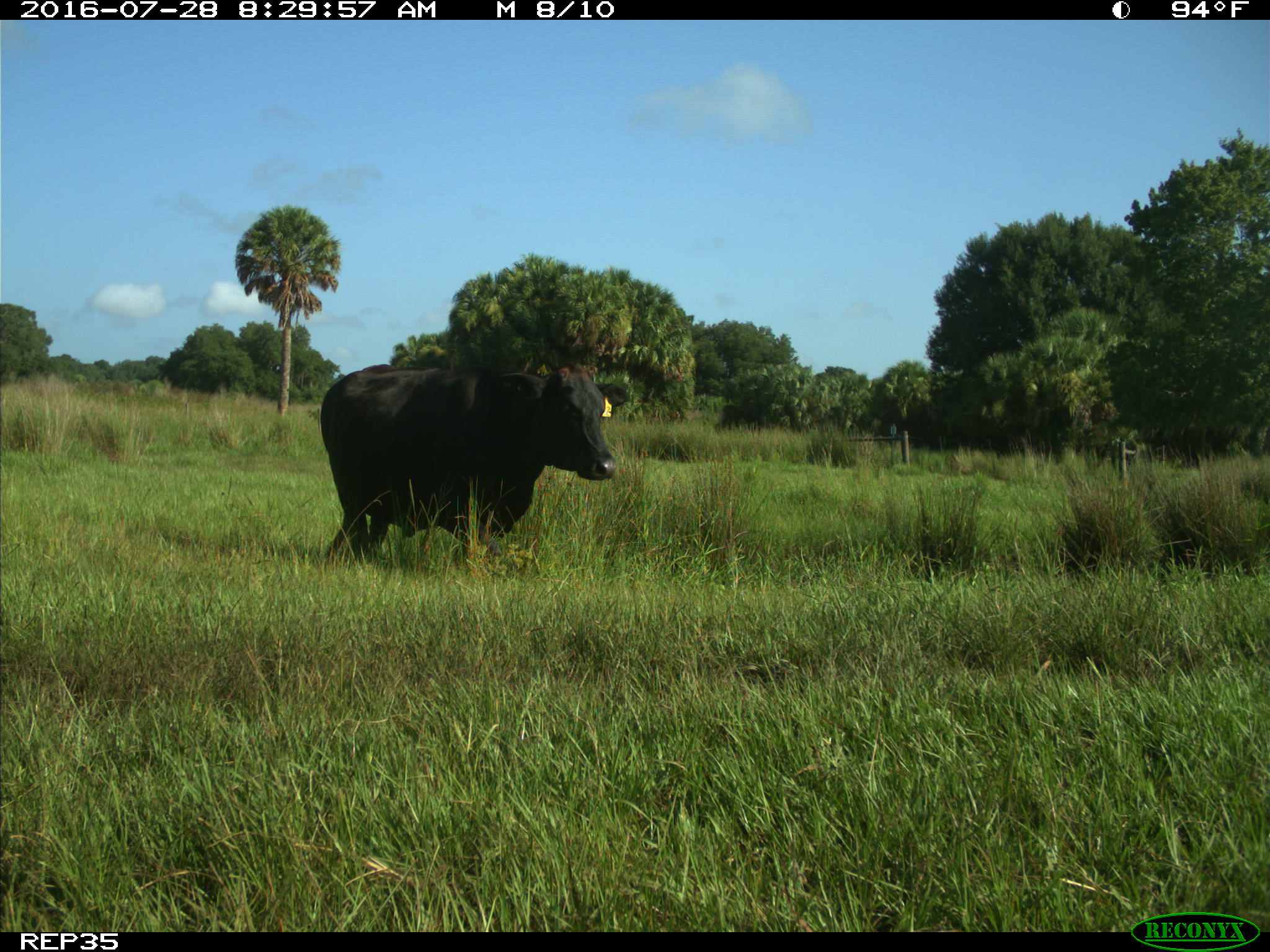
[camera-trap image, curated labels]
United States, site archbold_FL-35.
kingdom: Animalia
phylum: Chordata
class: Mammalia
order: Artiodactyla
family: Bovidae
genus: Bos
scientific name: Bos taurus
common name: domestic cow